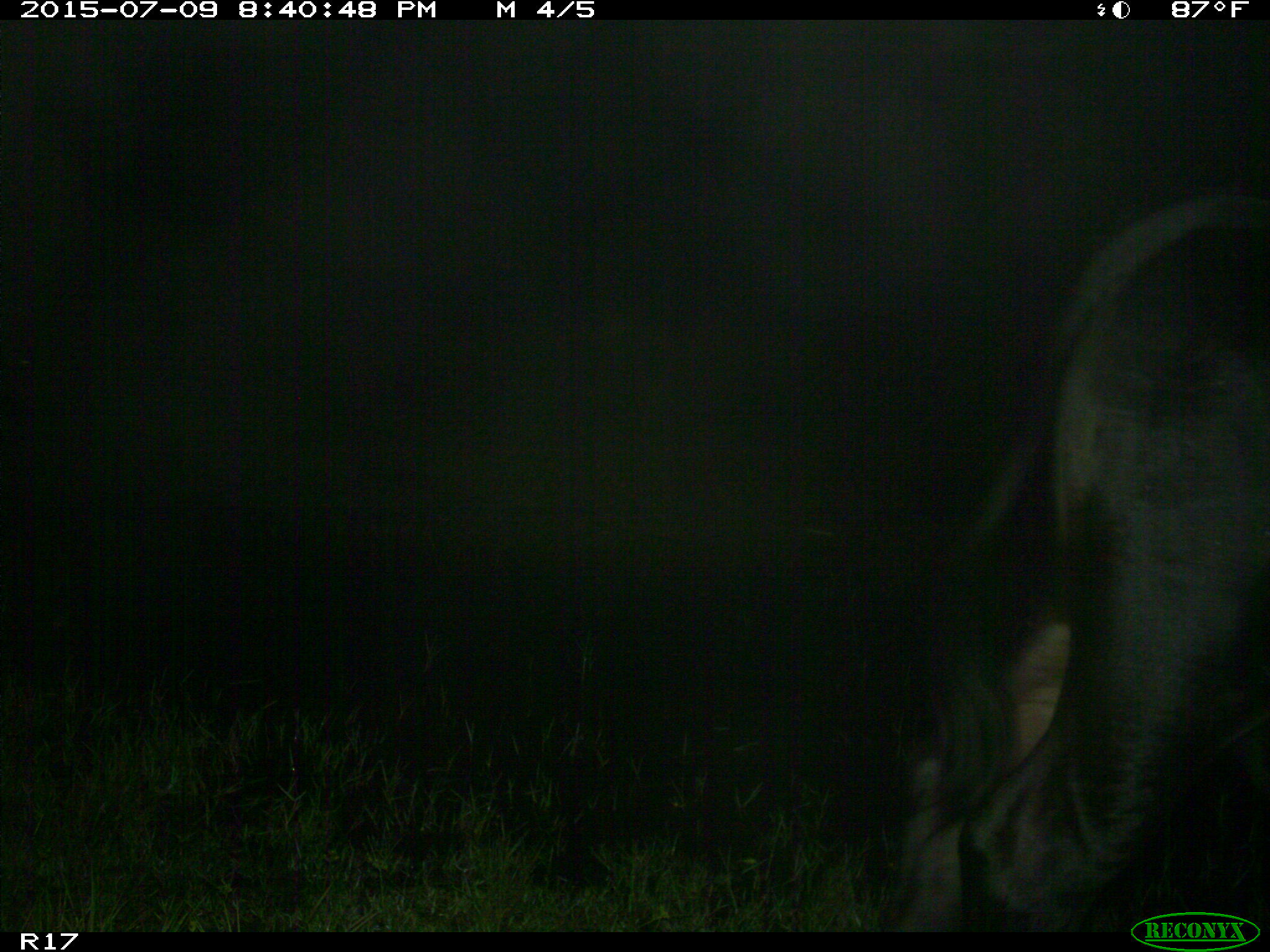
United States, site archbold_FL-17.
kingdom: Animalia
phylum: Chordata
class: Mammalia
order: Artiodactyla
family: Bovidae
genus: Bos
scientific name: Bos taurus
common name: domestic cow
Bos taurus (domestic cow).